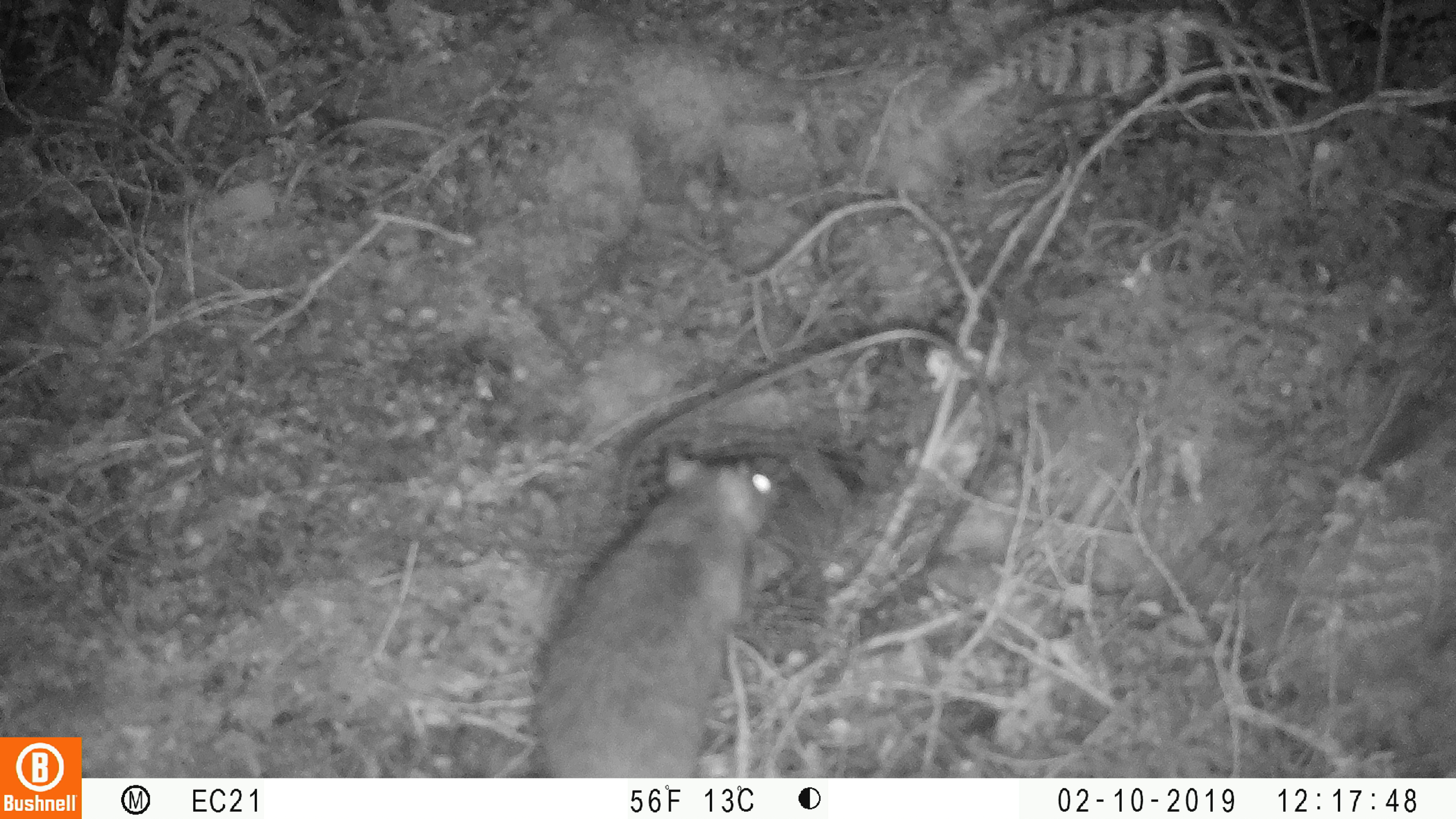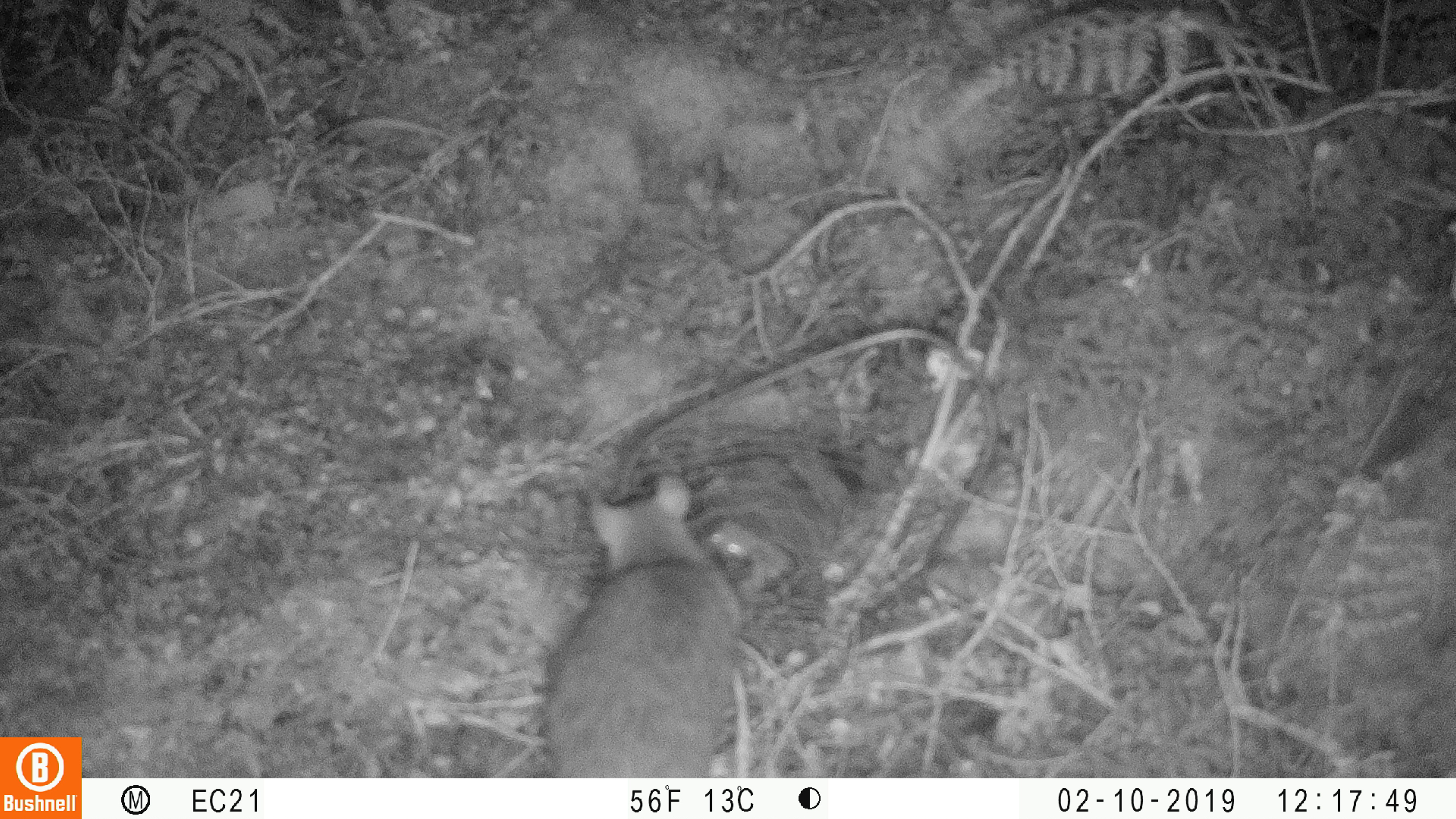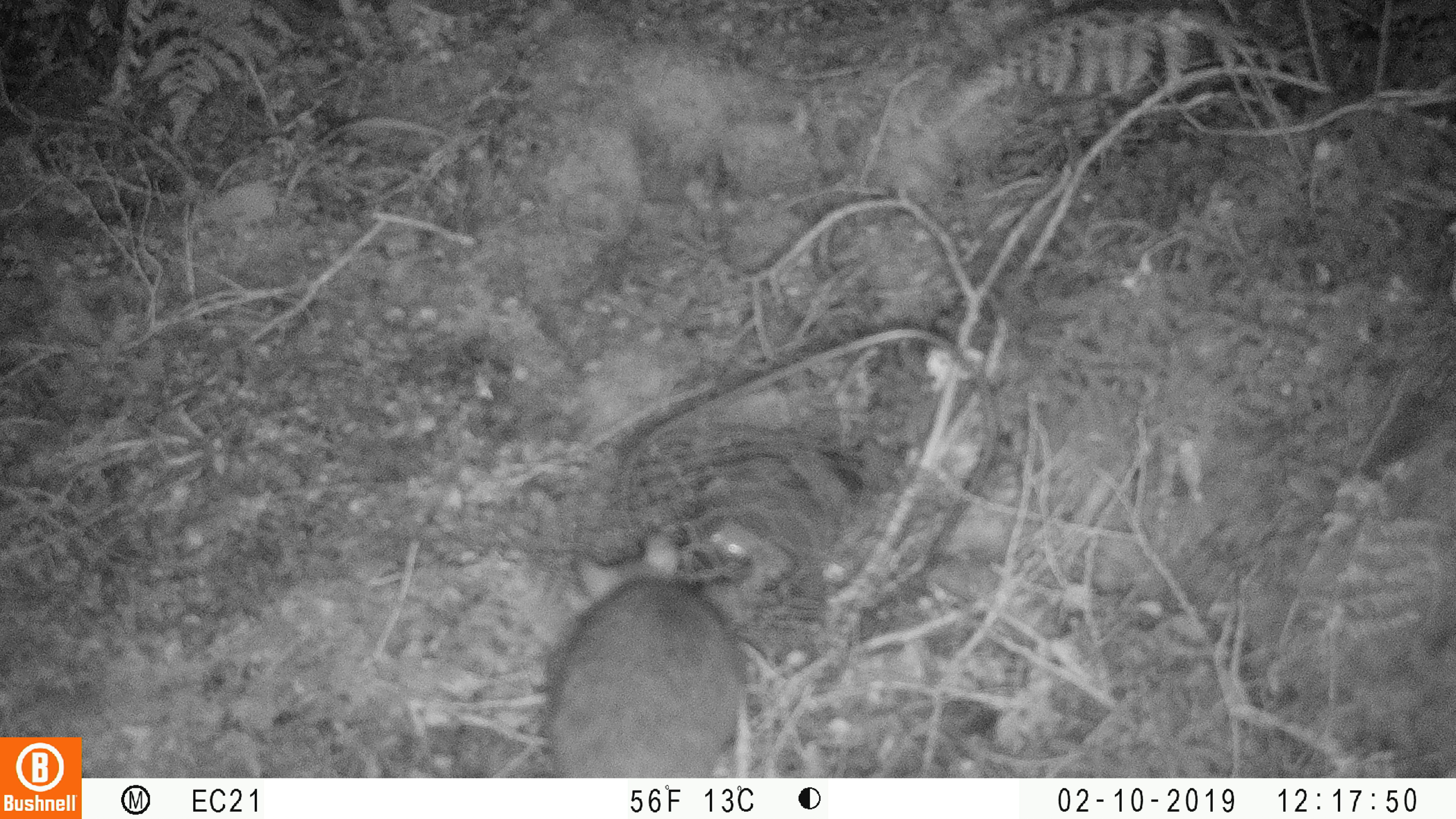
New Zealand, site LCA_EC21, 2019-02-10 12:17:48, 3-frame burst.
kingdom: Animalia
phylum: Chordata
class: Mammalia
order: Rodentia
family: Muridae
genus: Rattus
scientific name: Rattus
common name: rat